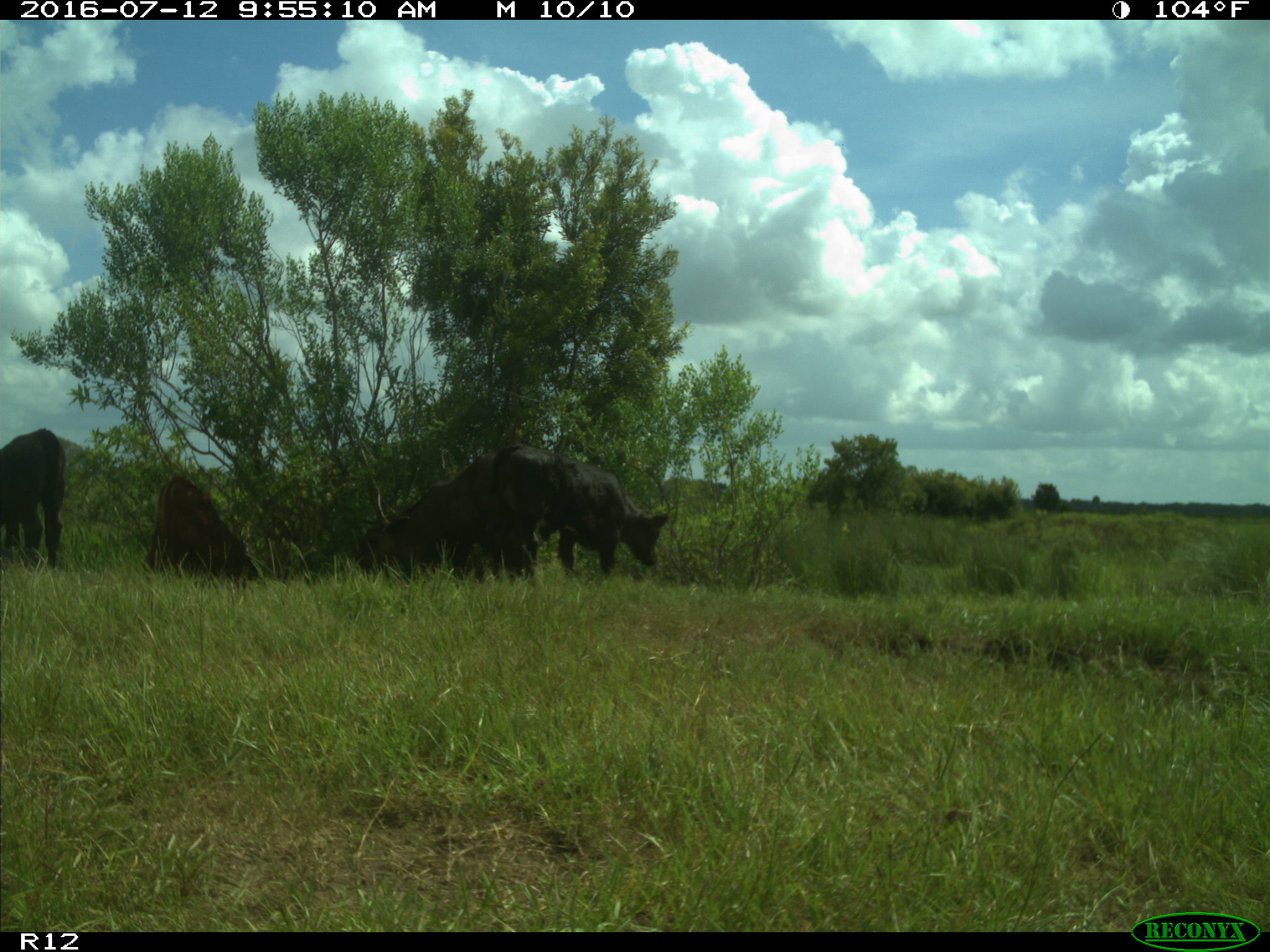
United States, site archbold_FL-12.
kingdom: Animalia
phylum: Chordata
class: Mammalia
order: Artiodactyla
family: Bovidae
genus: Bos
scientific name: Bos taurus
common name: domestic cow